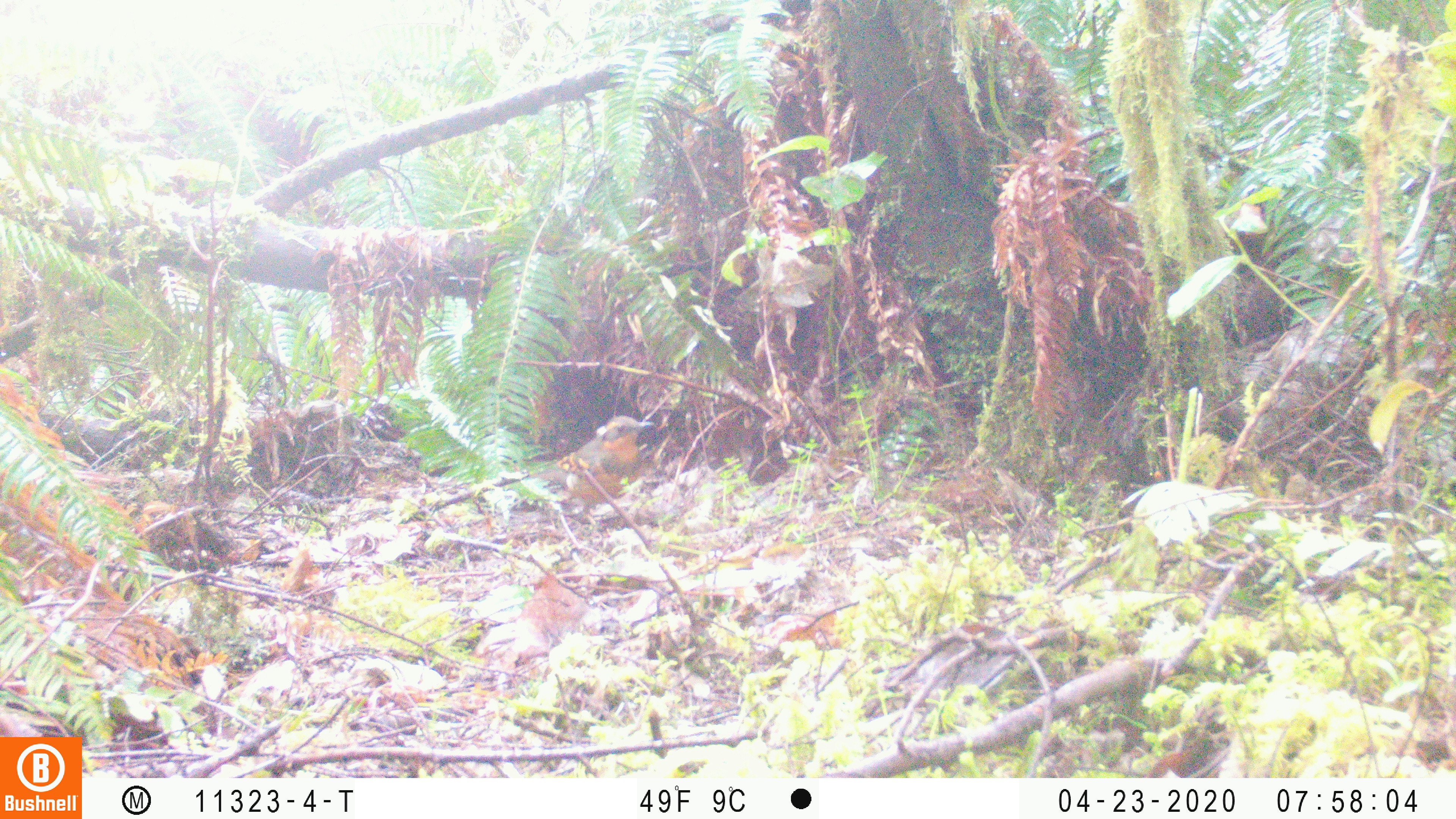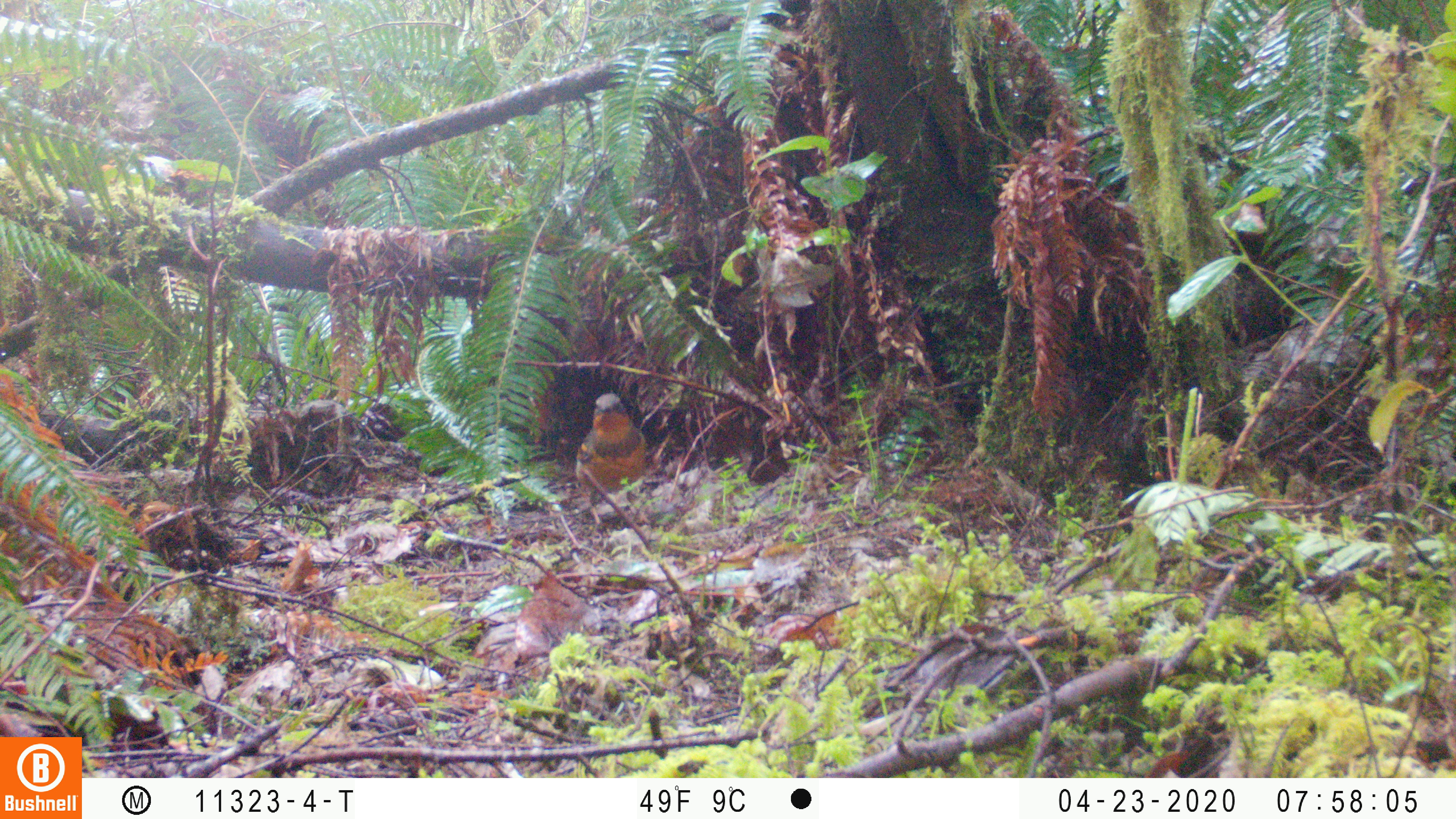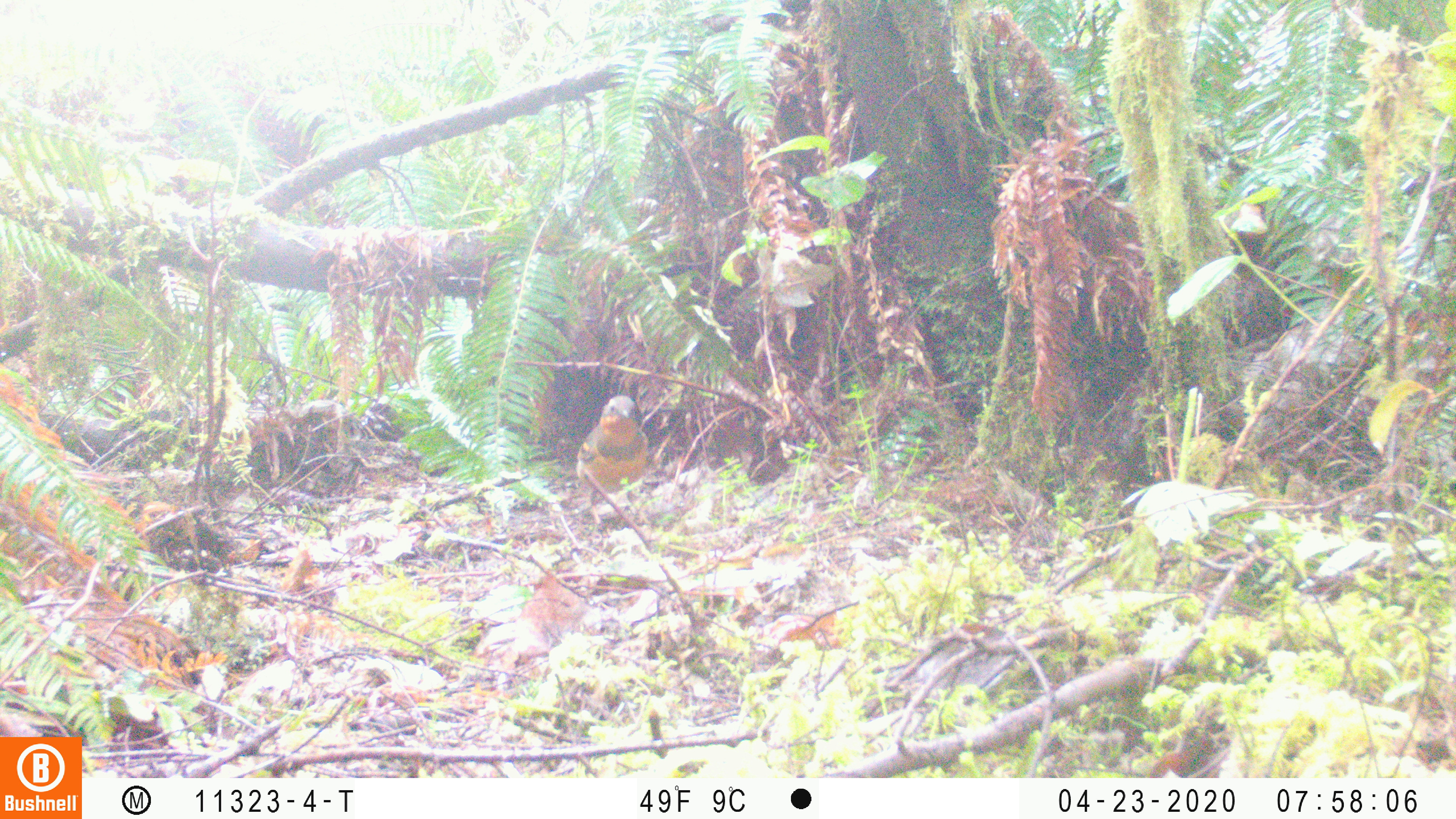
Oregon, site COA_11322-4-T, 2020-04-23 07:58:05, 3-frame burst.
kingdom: Animalia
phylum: Chordata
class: Aves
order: Passeriformes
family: Turdidae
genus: Ixoreus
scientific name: Ixoreus naevius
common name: varied thrush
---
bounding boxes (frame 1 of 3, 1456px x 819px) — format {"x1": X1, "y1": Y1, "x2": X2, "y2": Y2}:
varied thrush: {"x1": 534, "y1": 408, "x2": 663, "y2": 508}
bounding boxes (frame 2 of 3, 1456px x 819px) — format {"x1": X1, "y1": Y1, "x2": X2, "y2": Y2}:
varied thrush: {"x1": 565, "y1": 389, "x2": 651, "y2": 509}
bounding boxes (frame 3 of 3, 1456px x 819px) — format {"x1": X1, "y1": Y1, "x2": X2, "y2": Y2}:
varied thrush: {"x1": 573, "y1": 392, "x2": 659, "y2": 496}